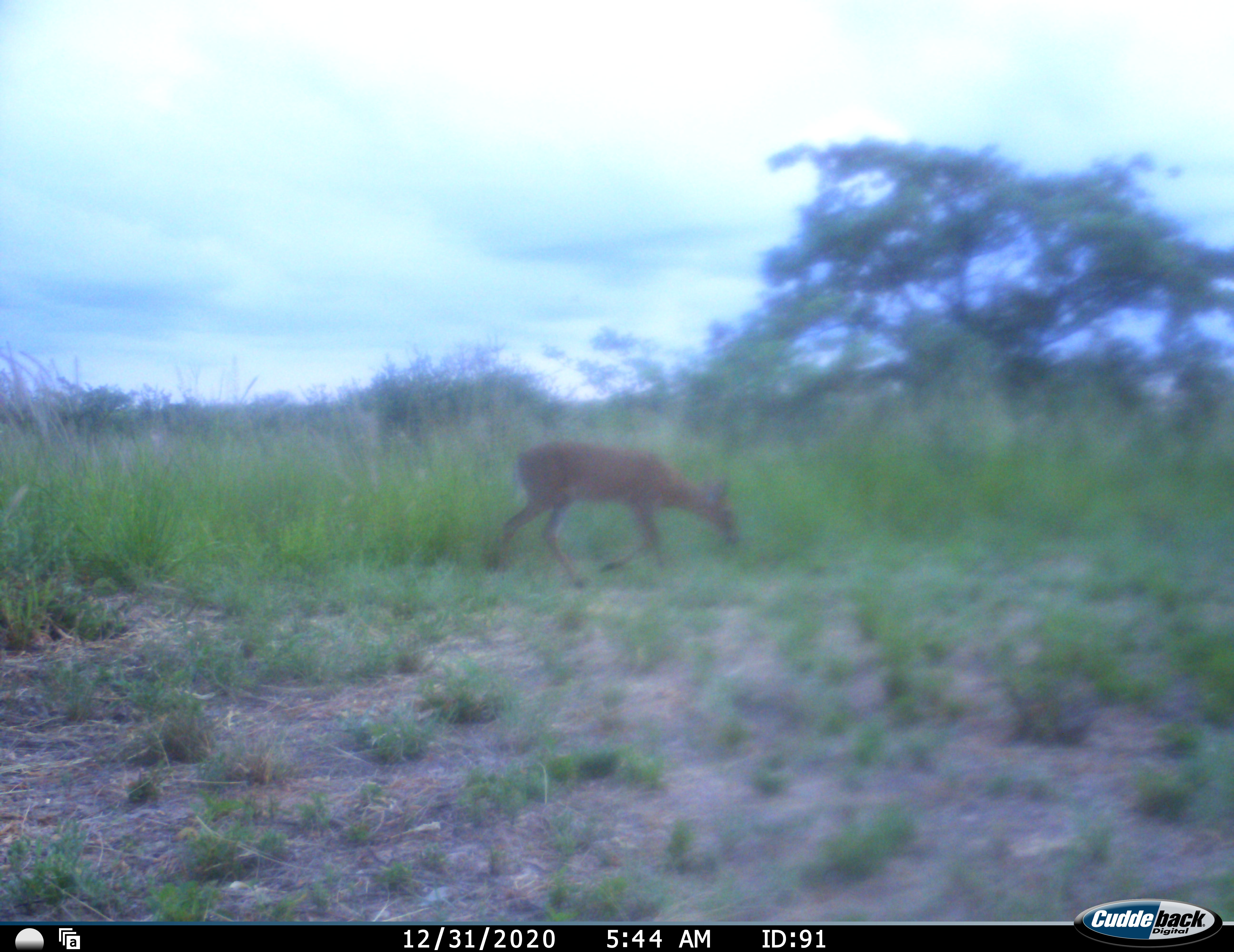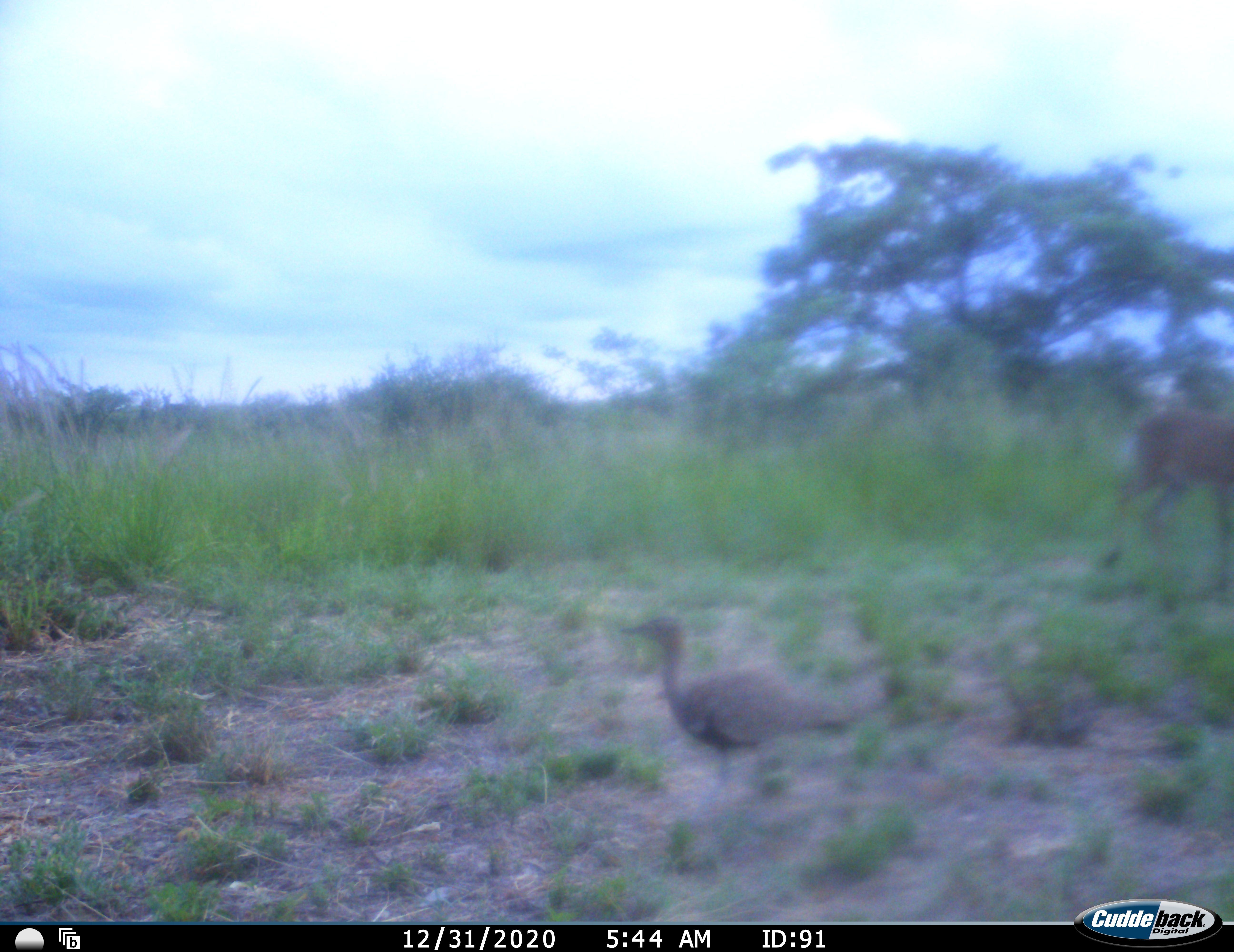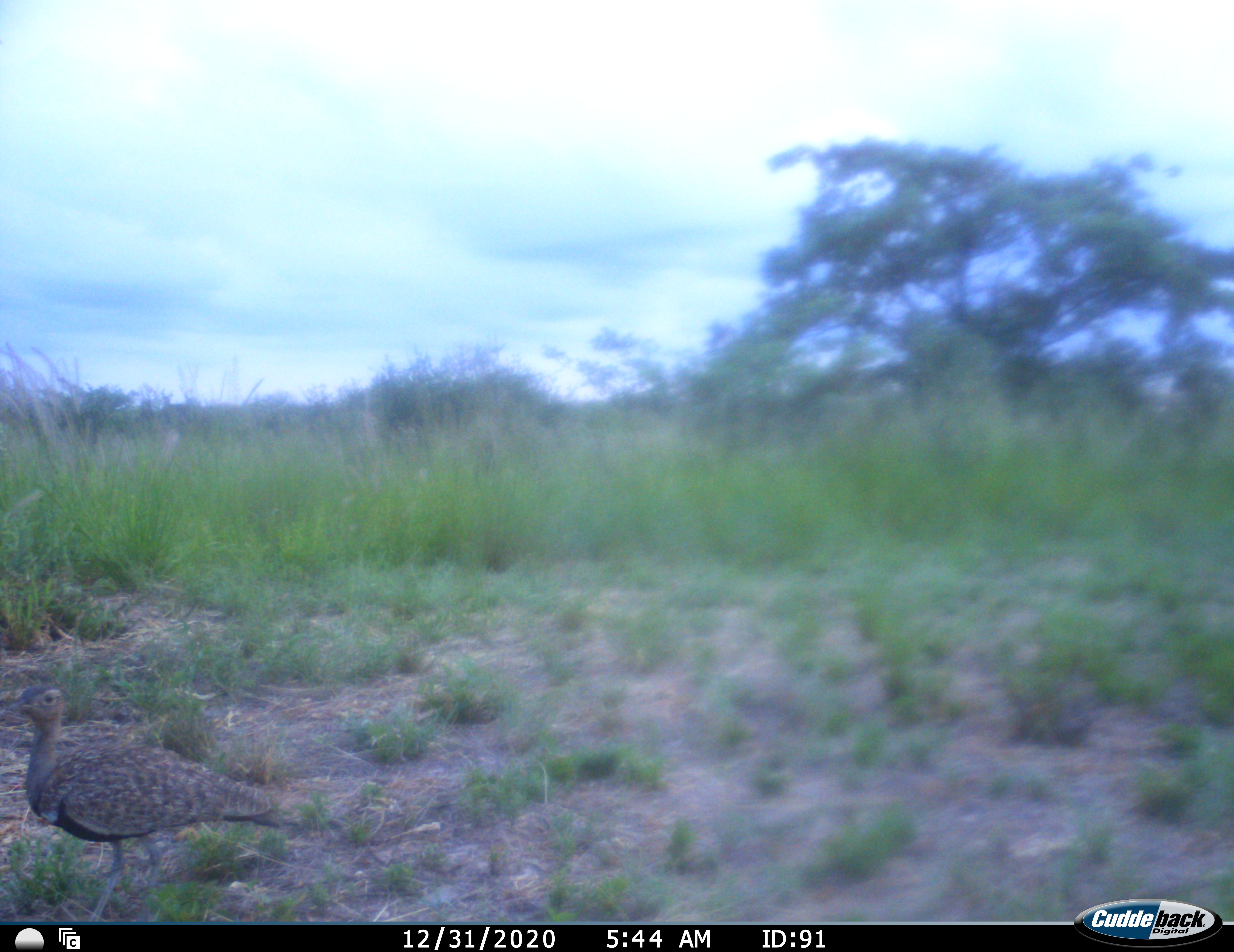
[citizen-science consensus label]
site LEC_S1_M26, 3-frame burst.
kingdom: Animalia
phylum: Chordata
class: Mammalia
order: Artiodactyla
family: Bovidae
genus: Sylvicapra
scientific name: Sylvicapra grimmia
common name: common duiker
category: duikercommongrey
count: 1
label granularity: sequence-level